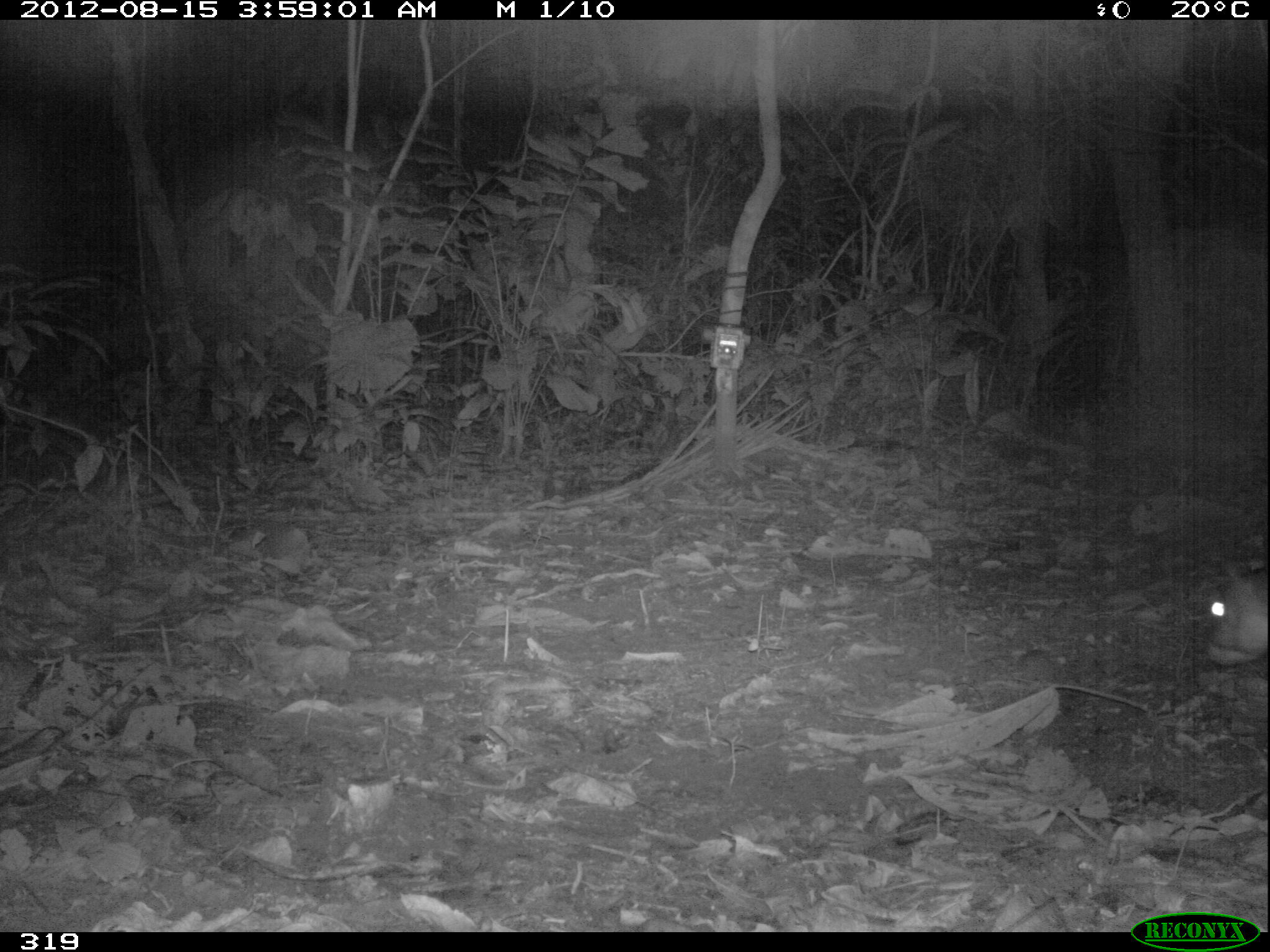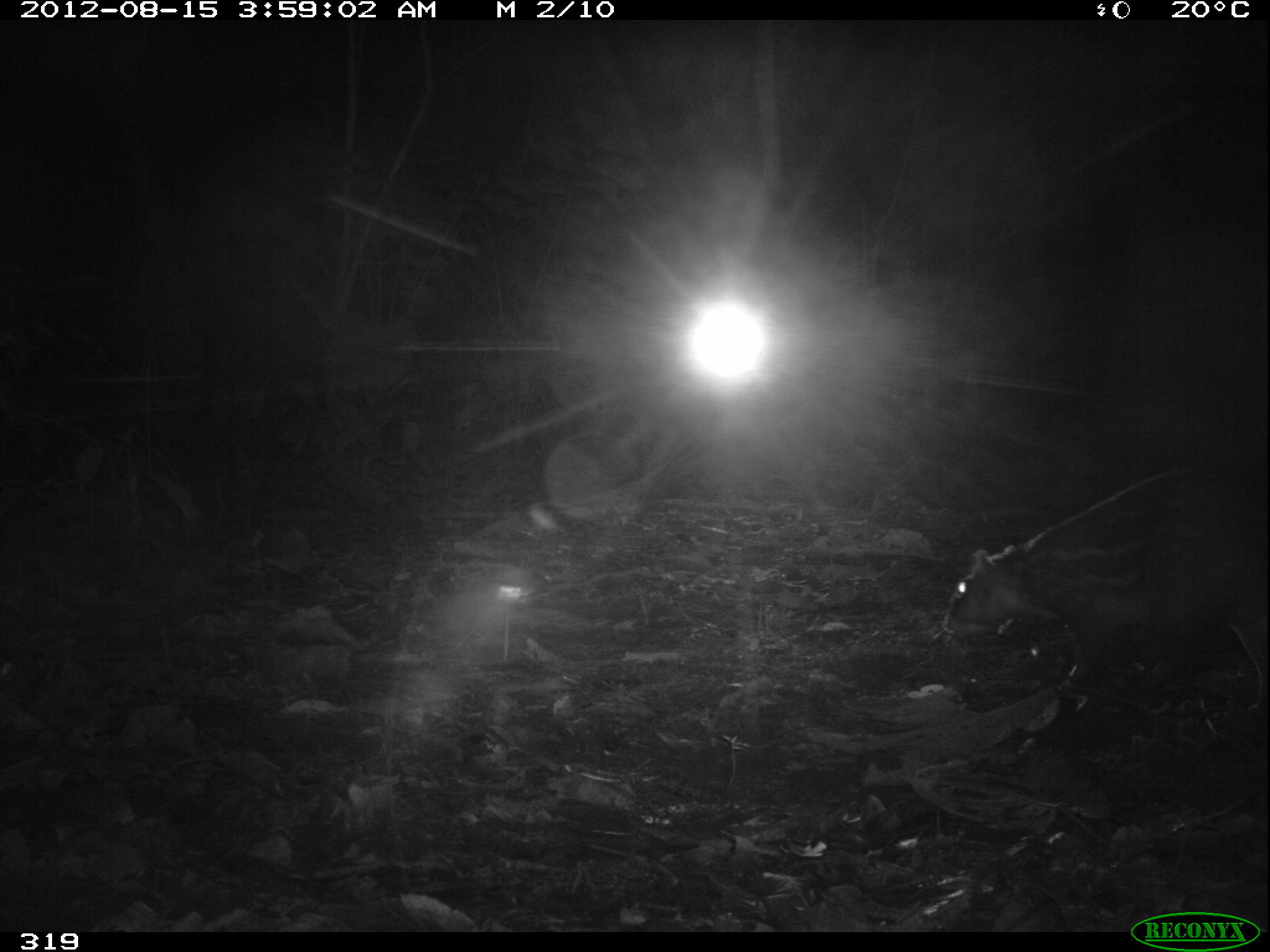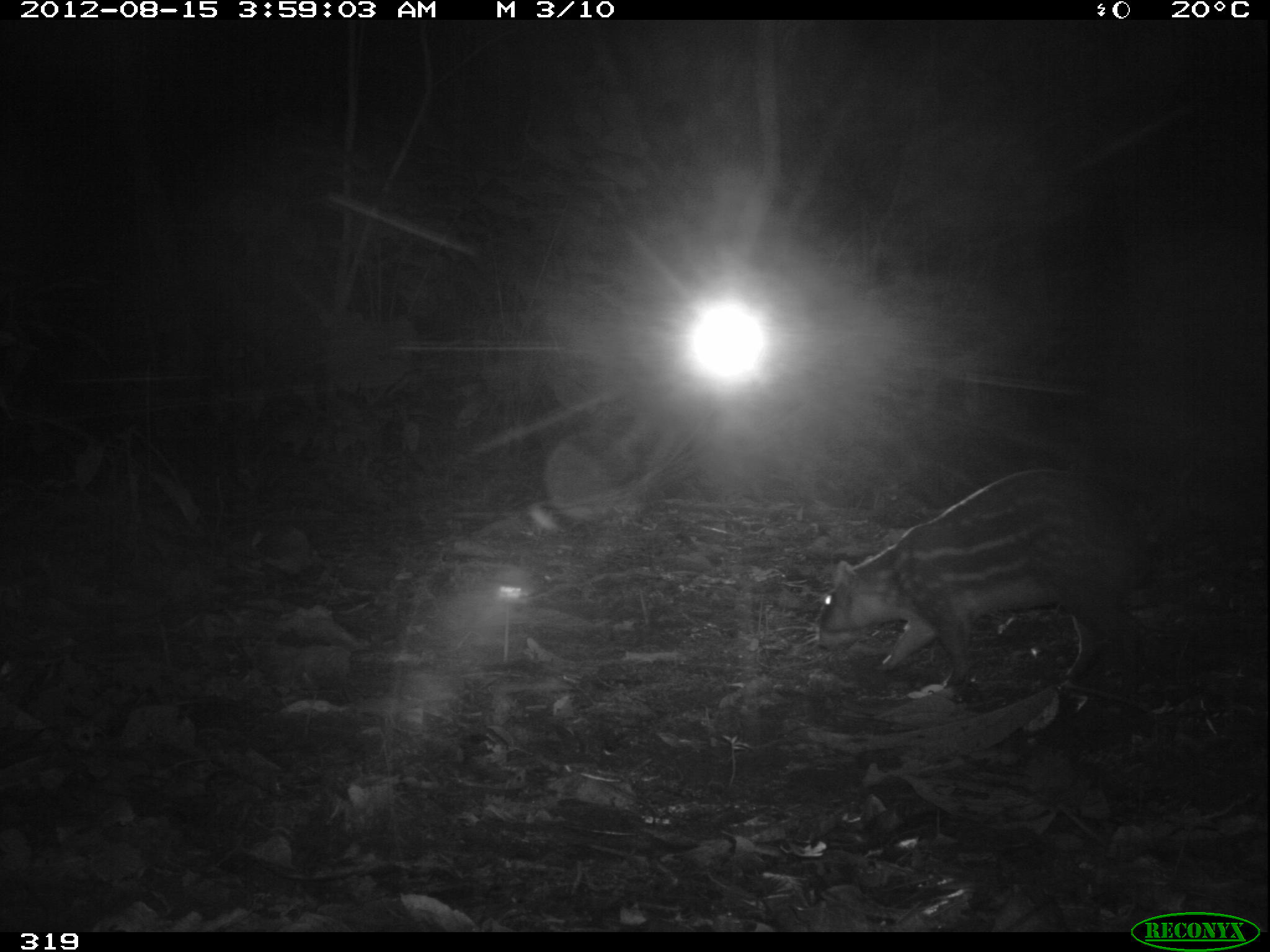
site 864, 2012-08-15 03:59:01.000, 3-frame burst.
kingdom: Animalia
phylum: Chordata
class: Mammalia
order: Rodentia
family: Cuniculidae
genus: Cuniculus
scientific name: Cuniculus paca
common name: spotted paca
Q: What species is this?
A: Cuniculus paca (spotted paca).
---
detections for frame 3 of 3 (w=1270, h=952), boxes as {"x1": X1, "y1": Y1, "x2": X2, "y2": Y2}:
cuniculus paca: {"x1": 814, "y1": 460, "x2": 1155, "y2": 692}